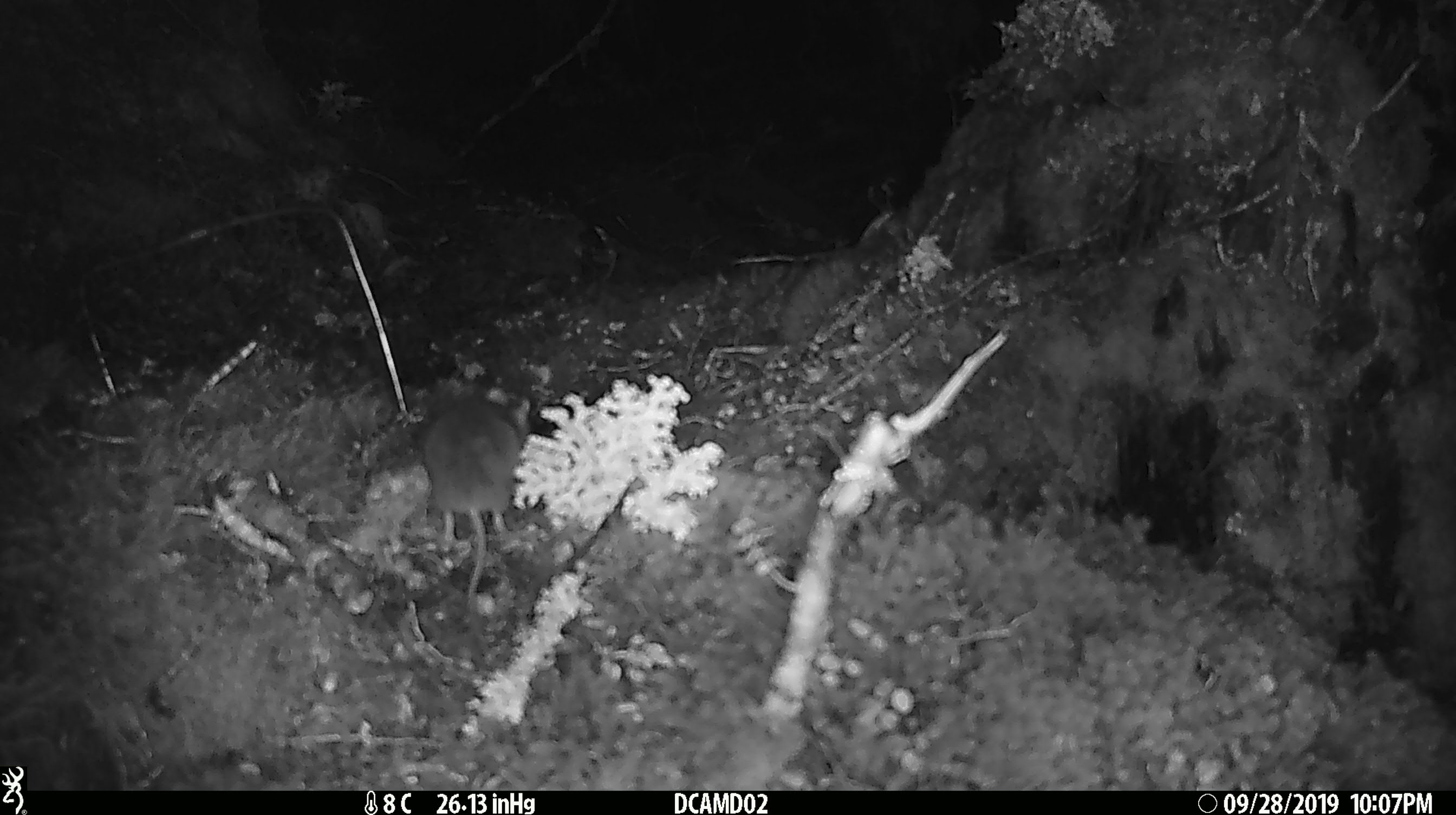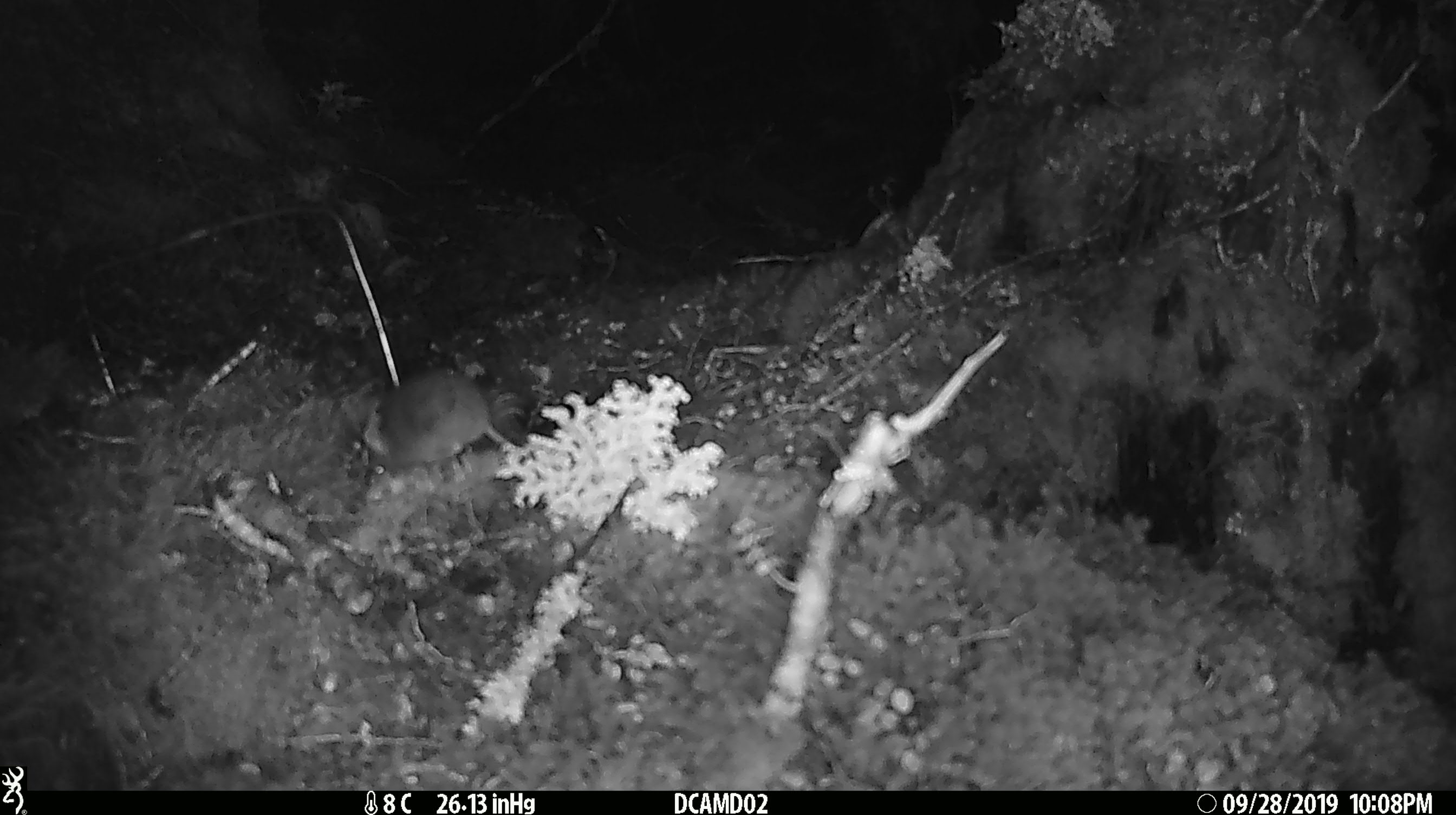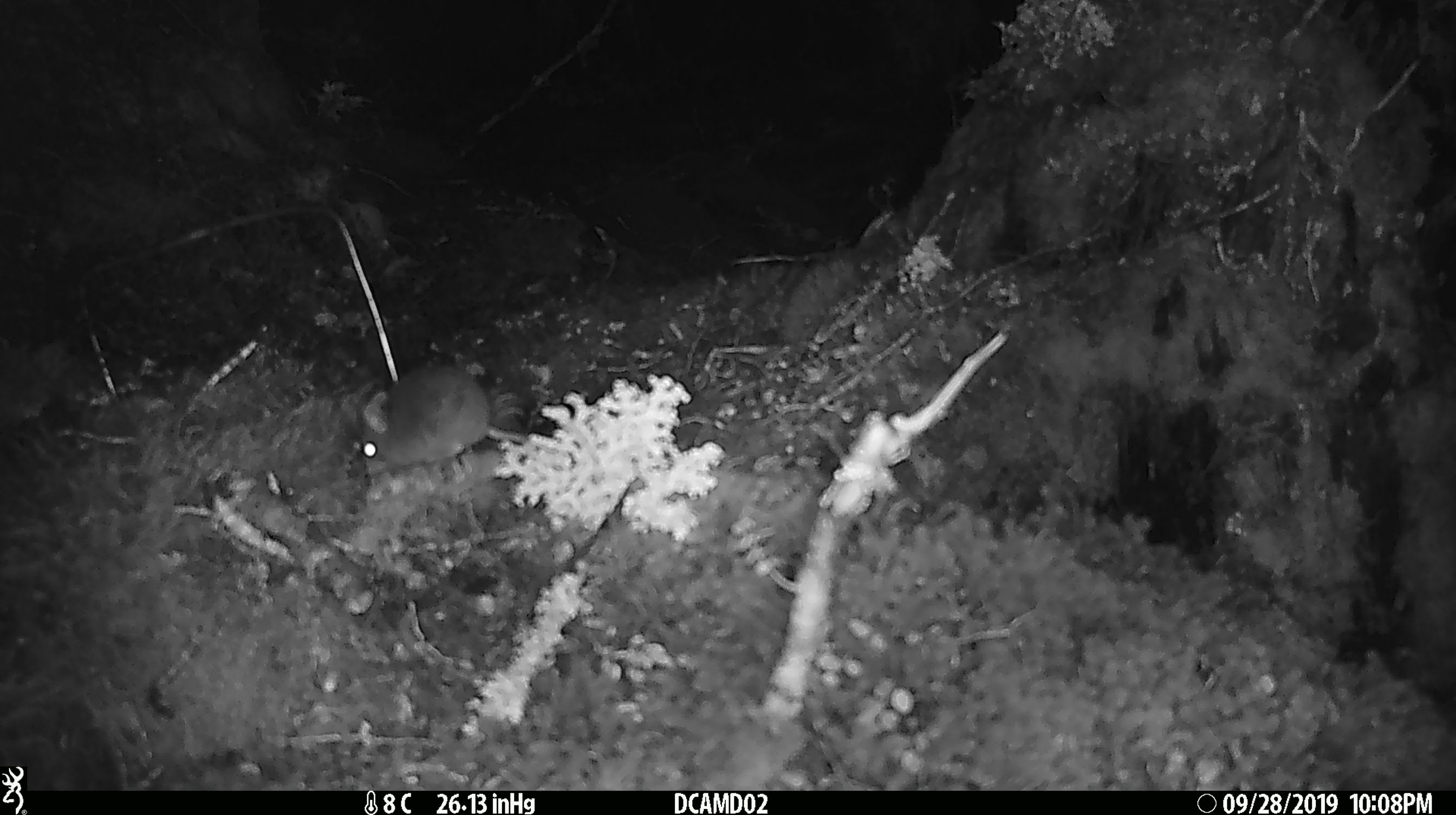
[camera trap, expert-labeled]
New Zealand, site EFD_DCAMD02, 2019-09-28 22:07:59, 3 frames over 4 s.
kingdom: Animalia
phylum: Chordata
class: Mammalia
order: Rodentia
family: Muridae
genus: Mus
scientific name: Mus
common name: mouse